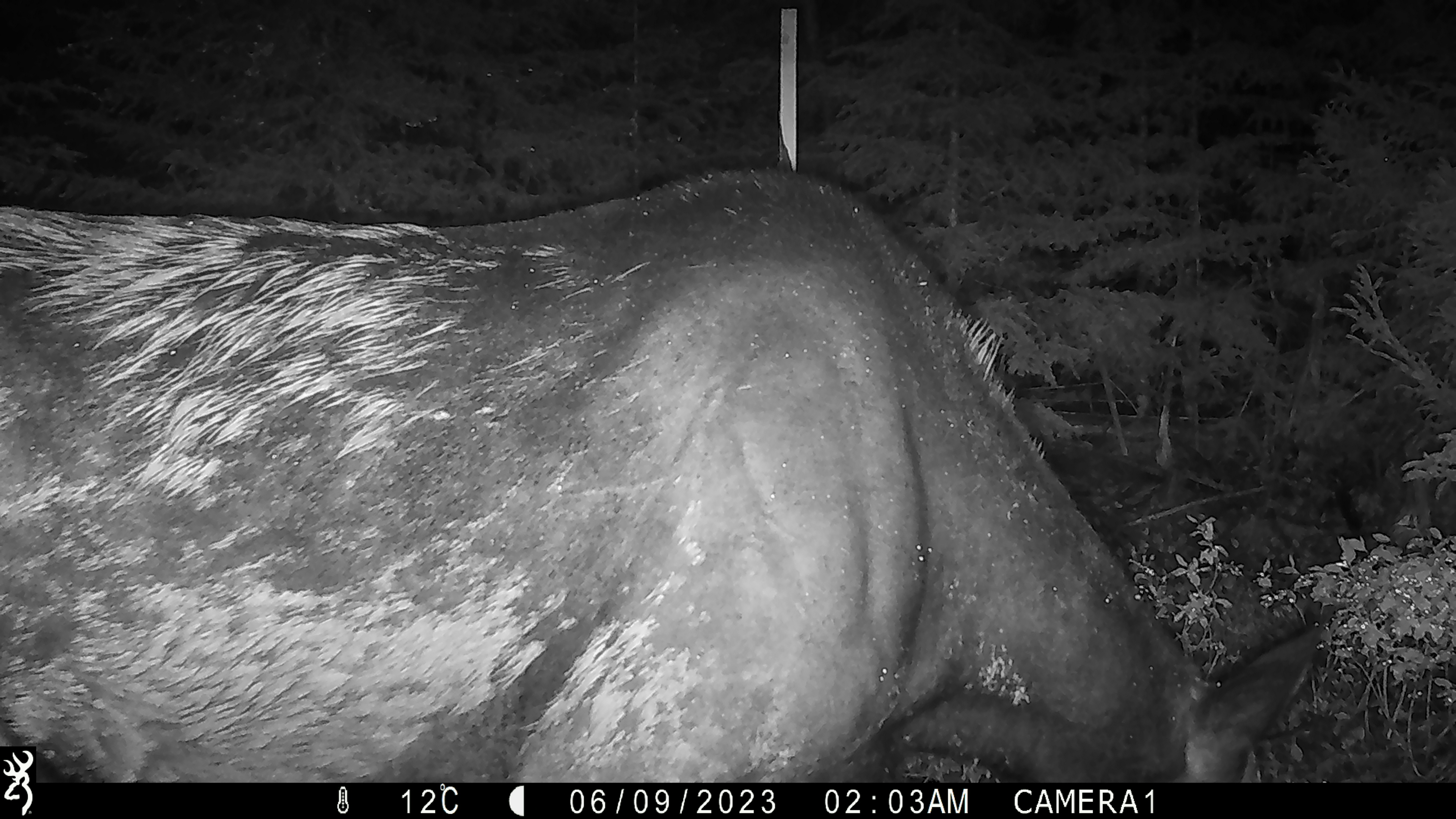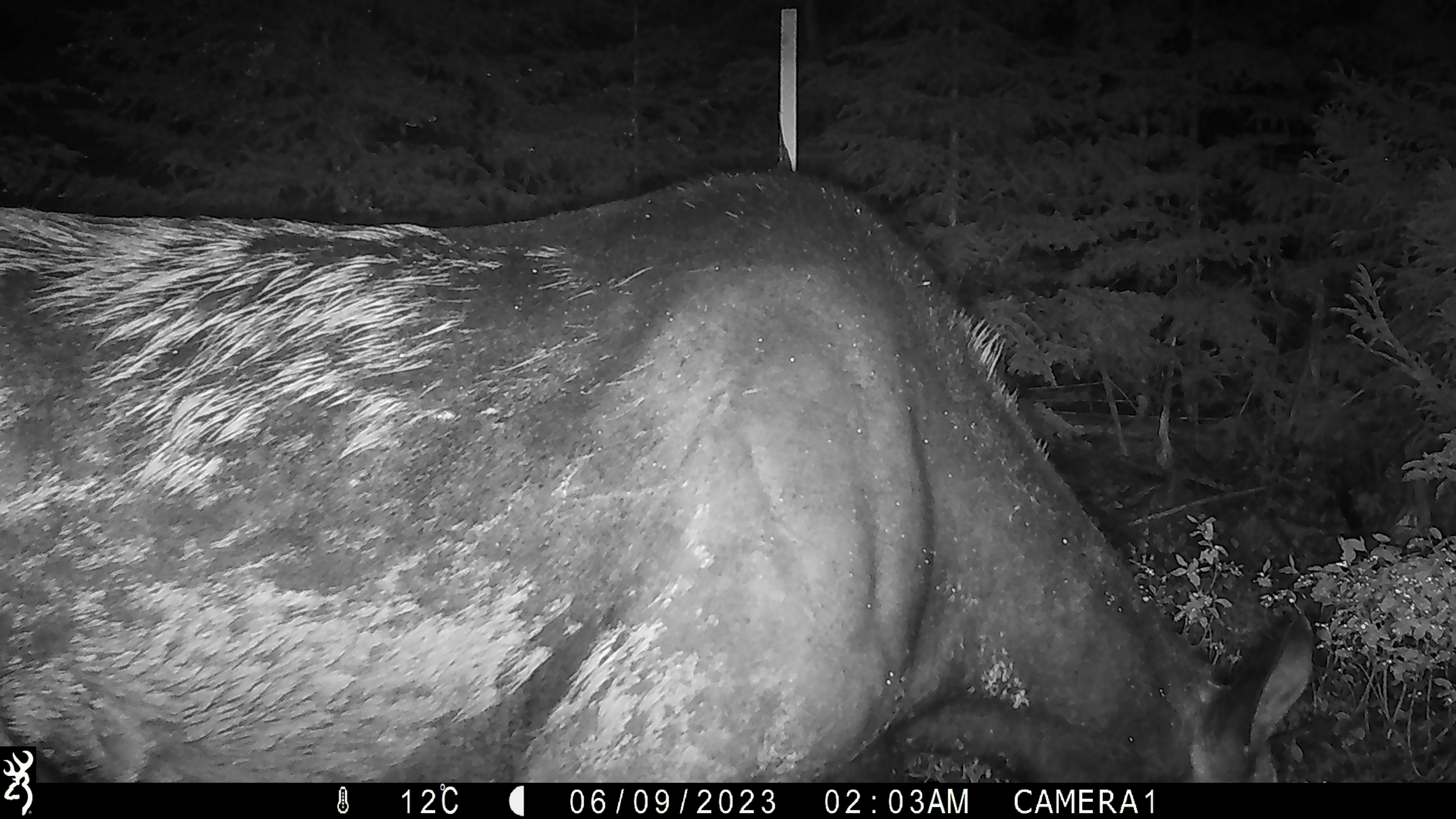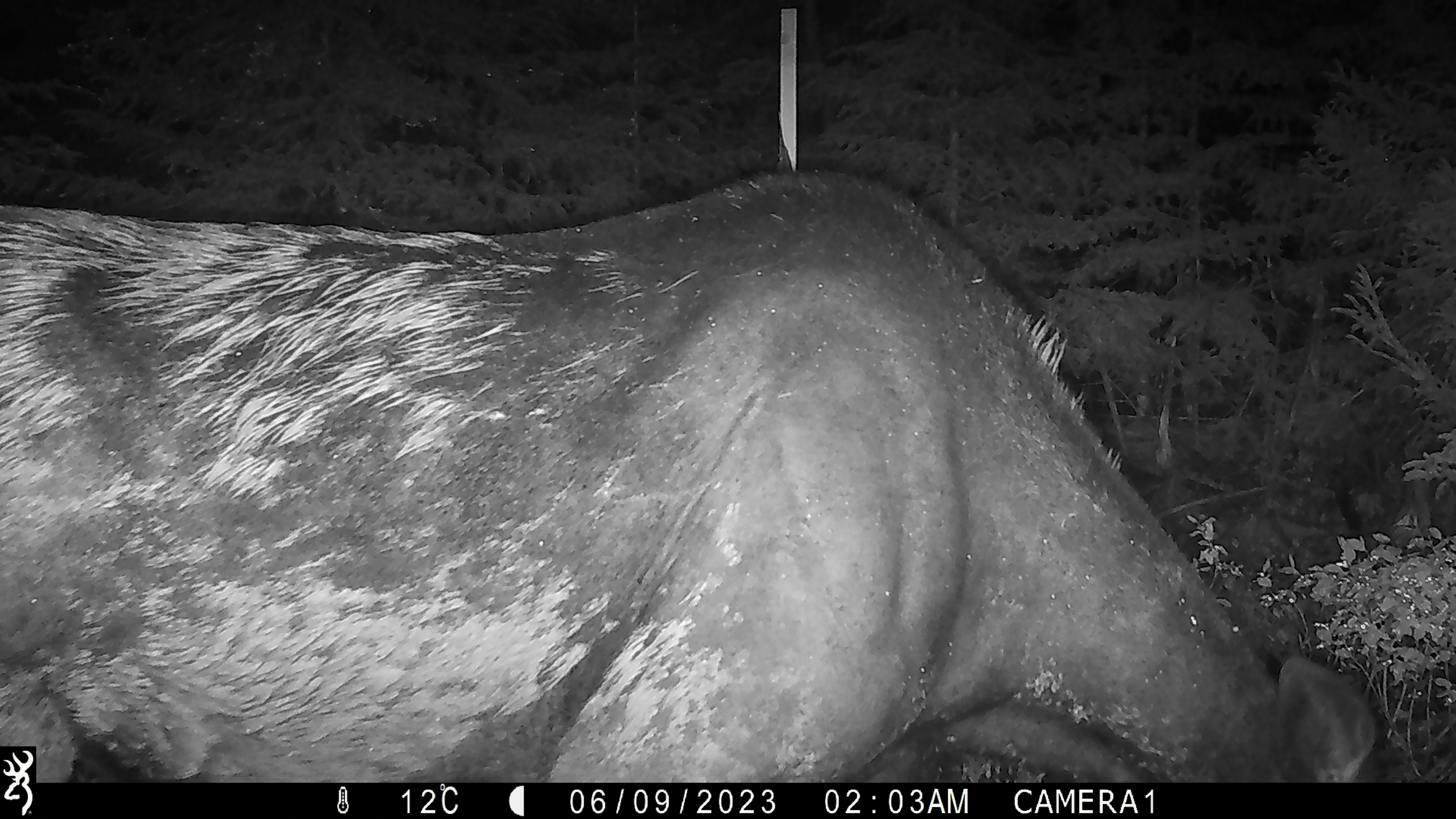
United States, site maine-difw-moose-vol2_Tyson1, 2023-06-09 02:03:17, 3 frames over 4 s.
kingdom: Animalia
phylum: Chordata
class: Mammalia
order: Artiodactyla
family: Cervidae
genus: Alces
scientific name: Alces alces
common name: moose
Moose (Alces alces).